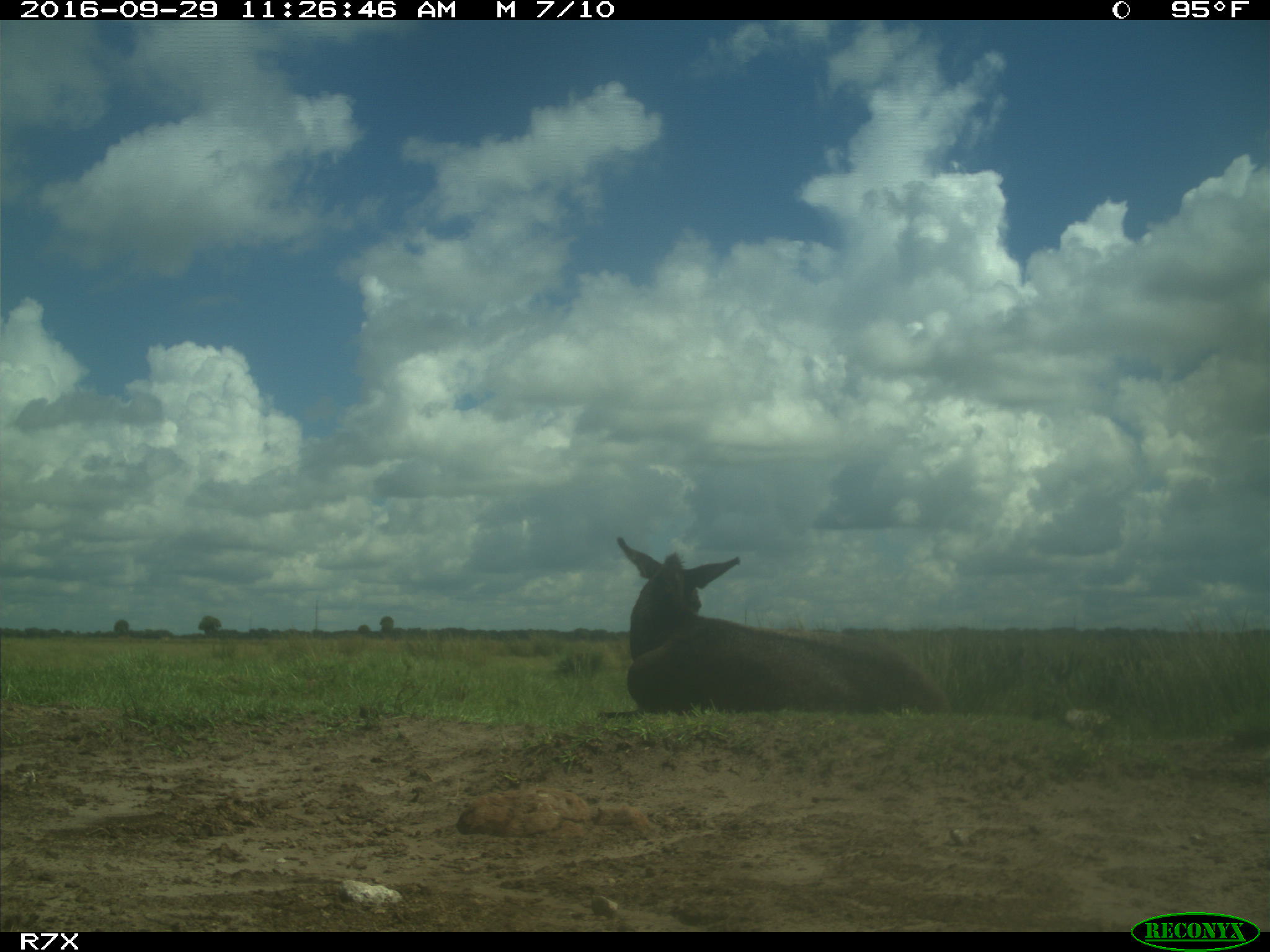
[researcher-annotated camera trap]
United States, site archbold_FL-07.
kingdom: Animalia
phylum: Chordata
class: Mammalia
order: Perissodactyla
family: Equidae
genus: Equus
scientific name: Equus africanus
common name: african wild ass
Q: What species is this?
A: Equus africanus (african wild ass).